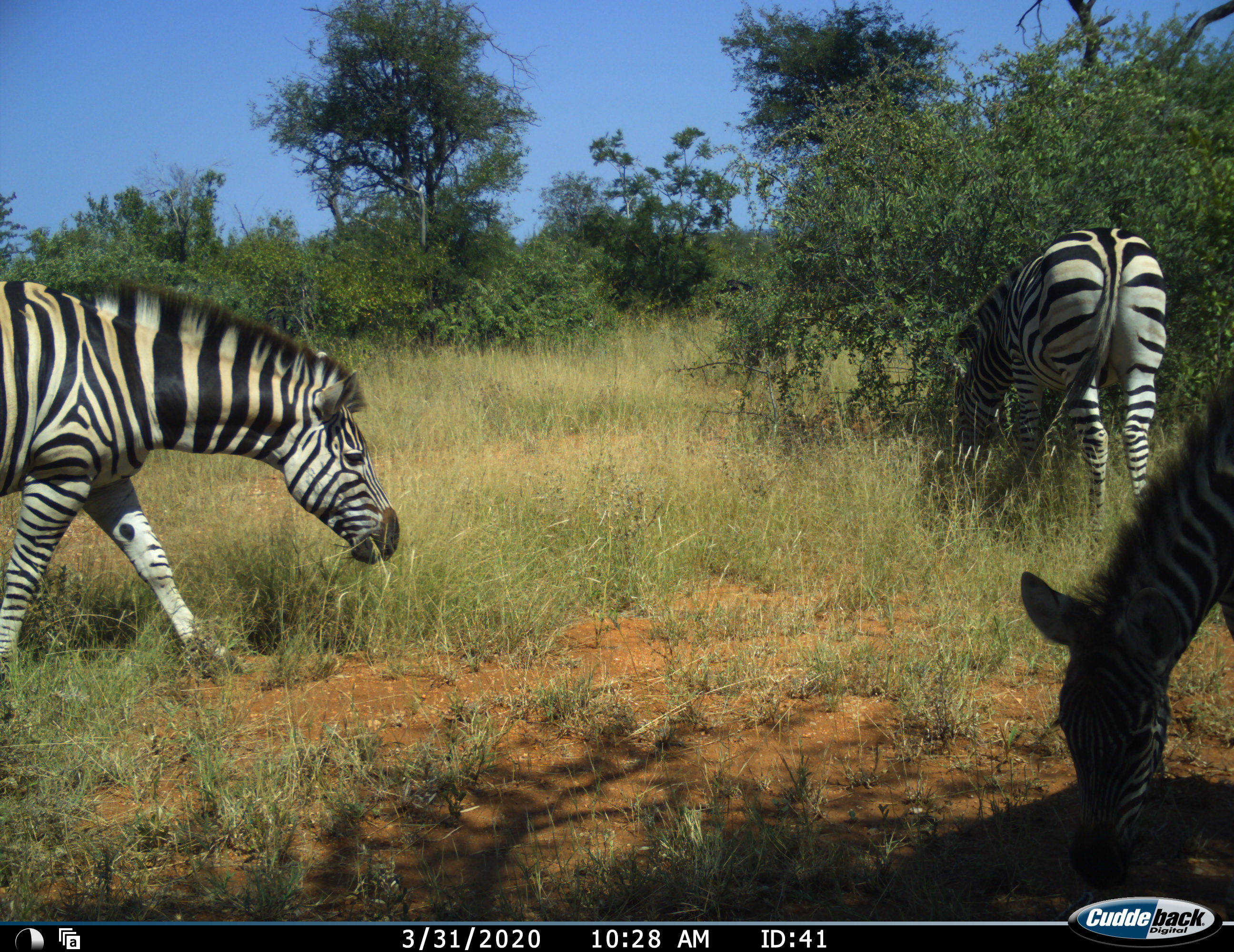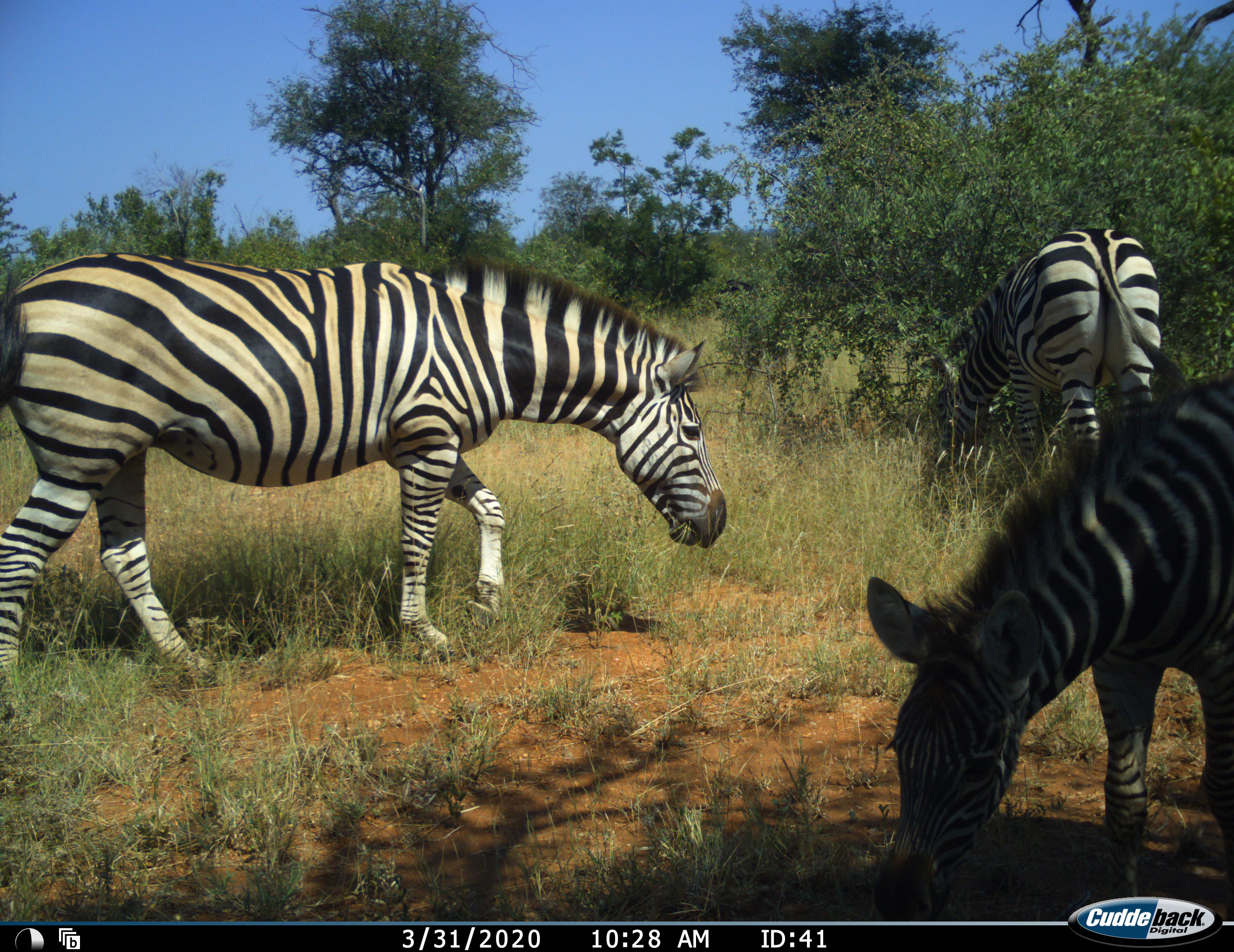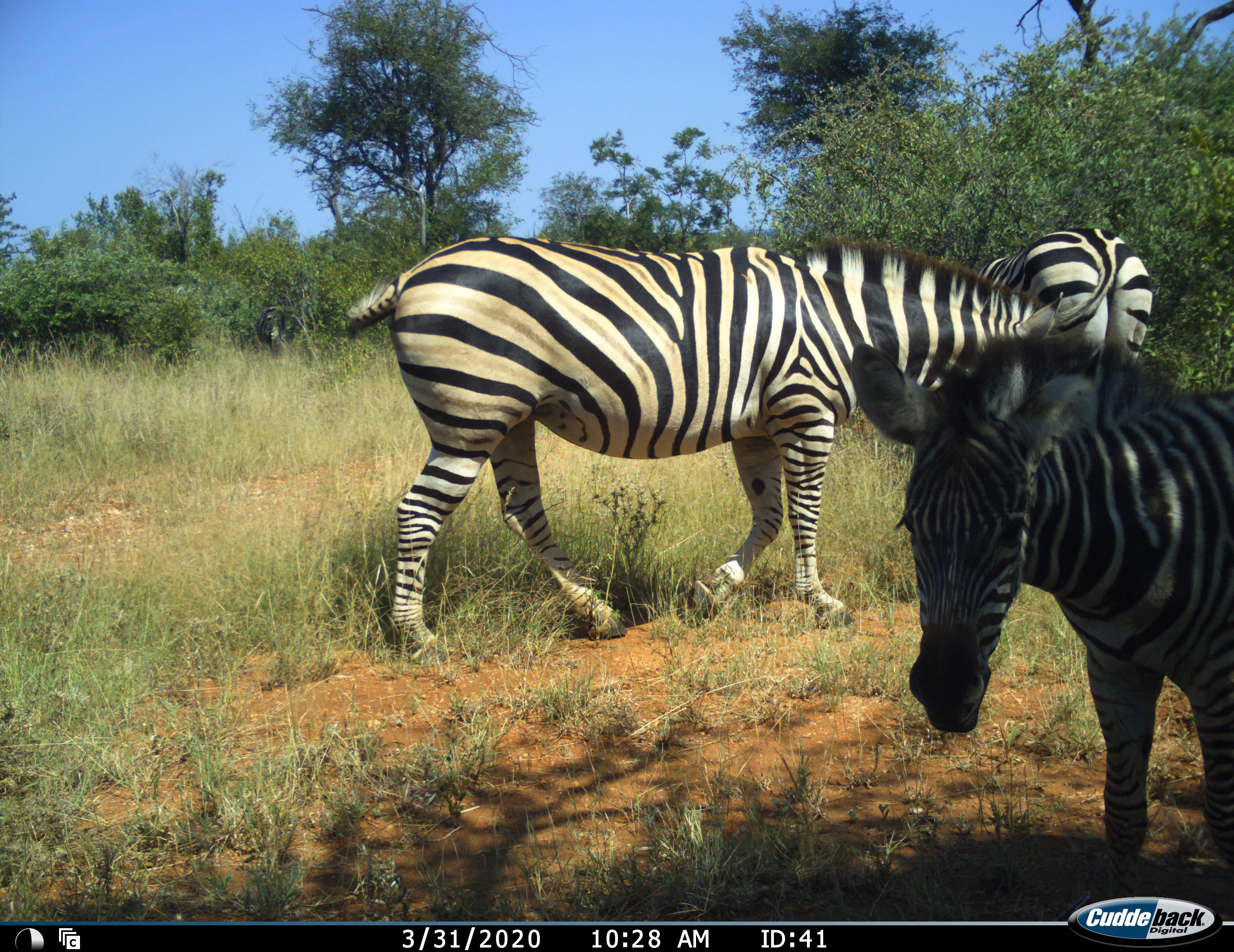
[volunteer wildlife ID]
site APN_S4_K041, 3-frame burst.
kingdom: Animalia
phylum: Chordata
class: Mammalia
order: Perissodactyla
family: Equidae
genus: Equus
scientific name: Equus quagga burchellii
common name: burchell's zebra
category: zebraburchells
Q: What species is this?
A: Zebraburchells (burchell's zebra) (Equus quagga burchellii).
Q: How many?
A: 3.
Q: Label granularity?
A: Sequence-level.